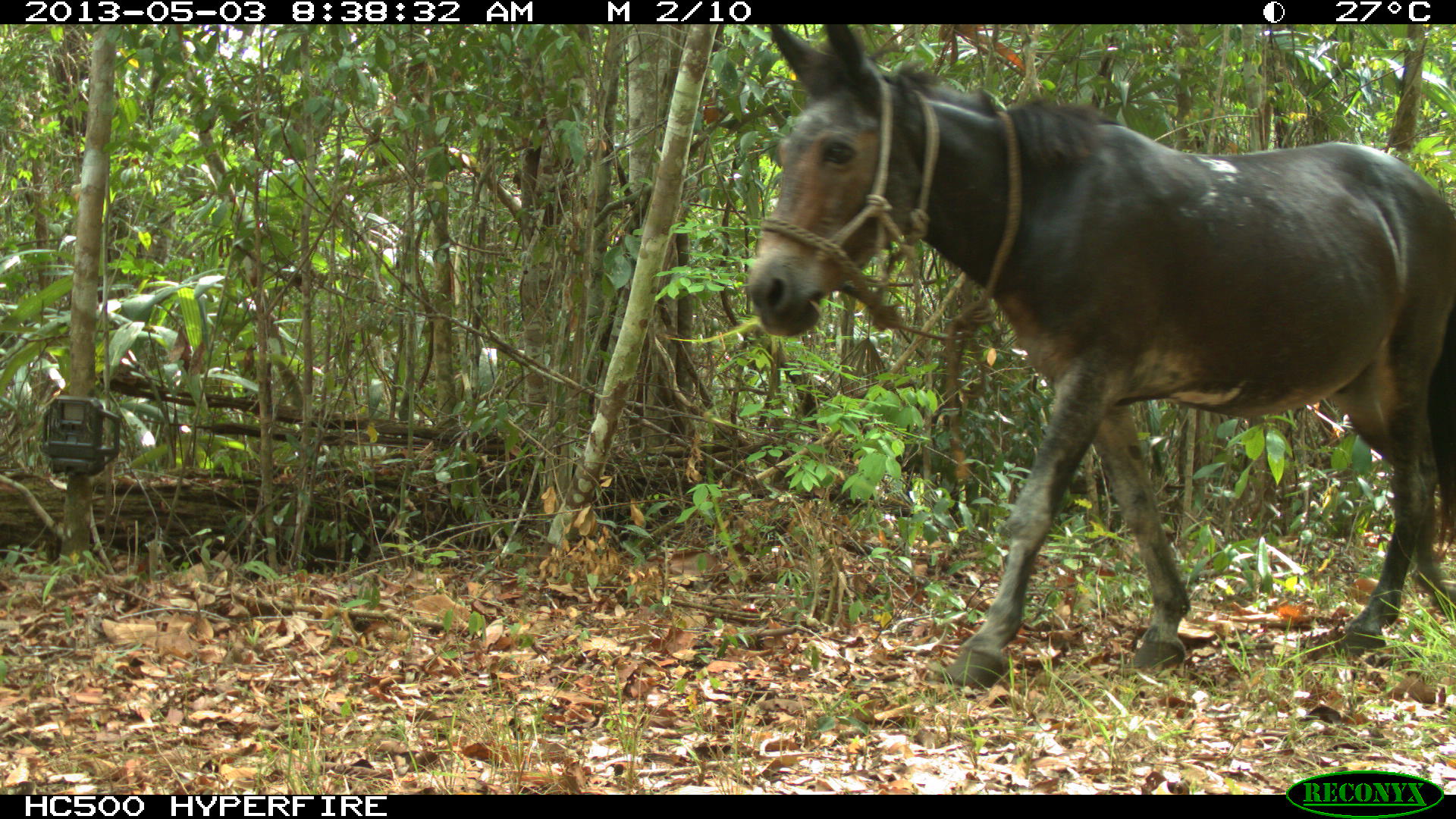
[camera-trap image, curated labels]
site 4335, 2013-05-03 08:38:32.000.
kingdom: Animalia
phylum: Chordata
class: Mammalia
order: Perissodactyla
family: Equidae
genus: Equus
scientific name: Equus ferus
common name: wild horse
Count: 3.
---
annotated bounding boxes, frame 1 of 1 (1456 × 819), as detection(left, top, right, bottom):
equus ferus: detection(748, 24, 1456, 688)